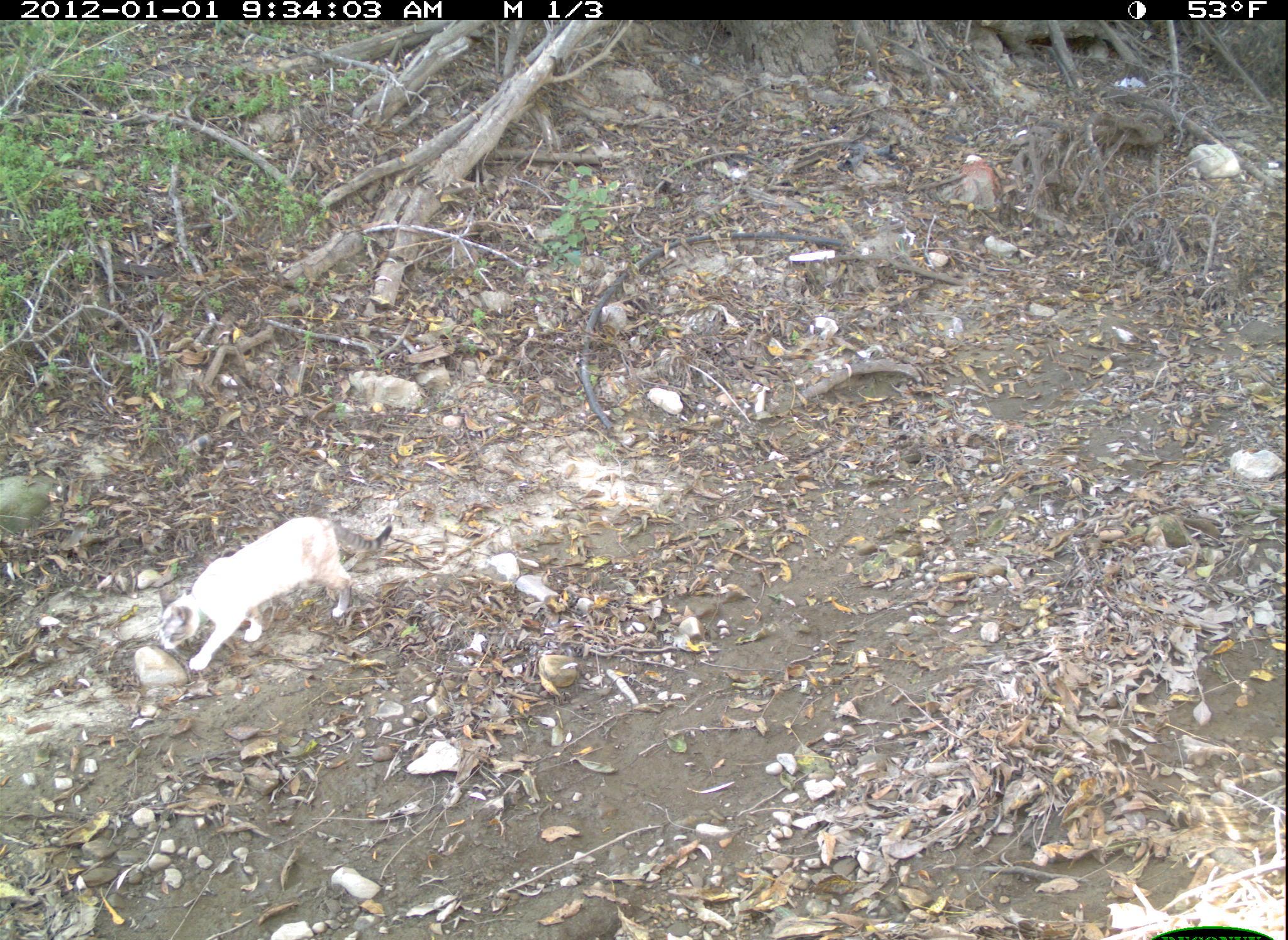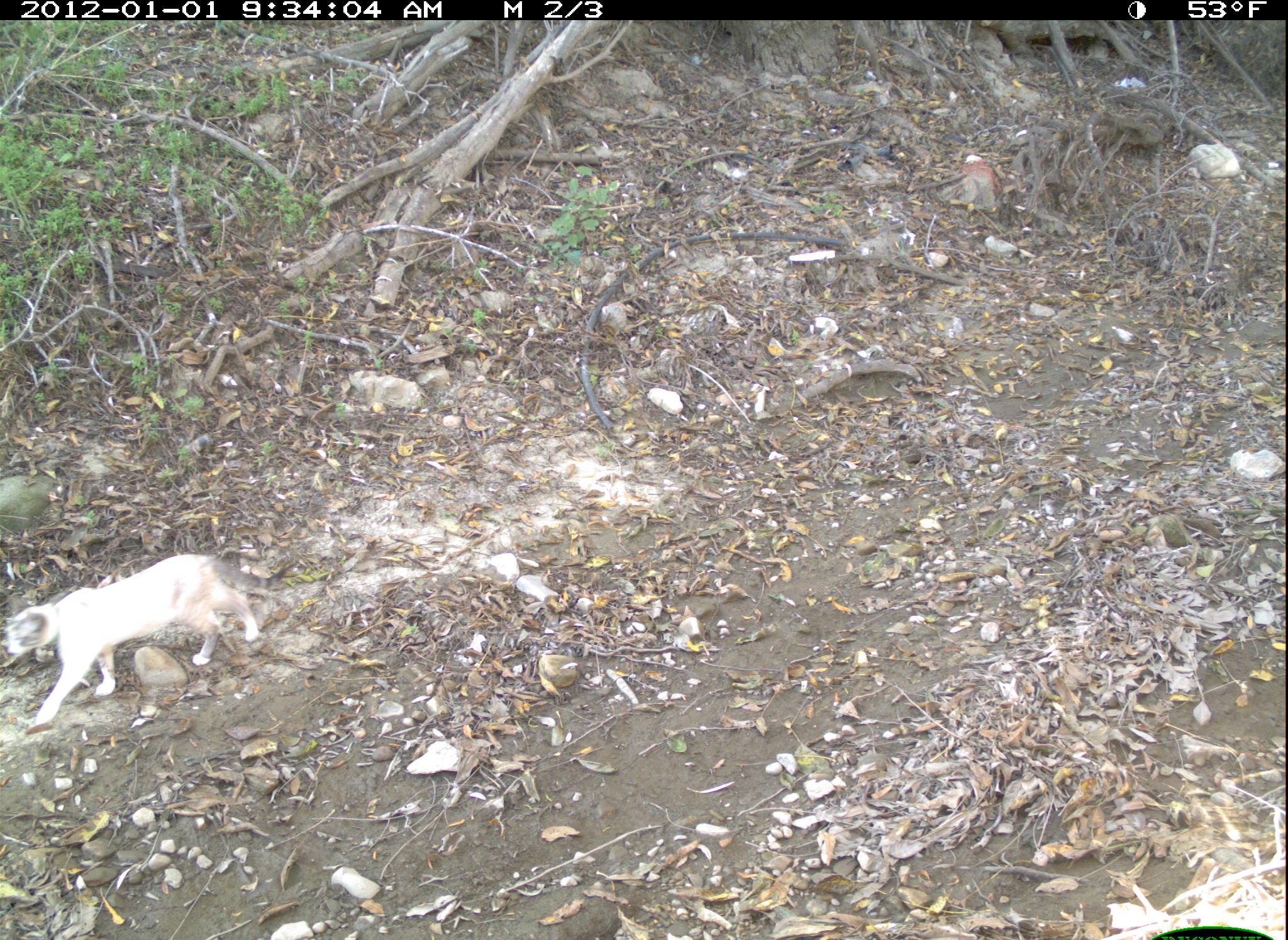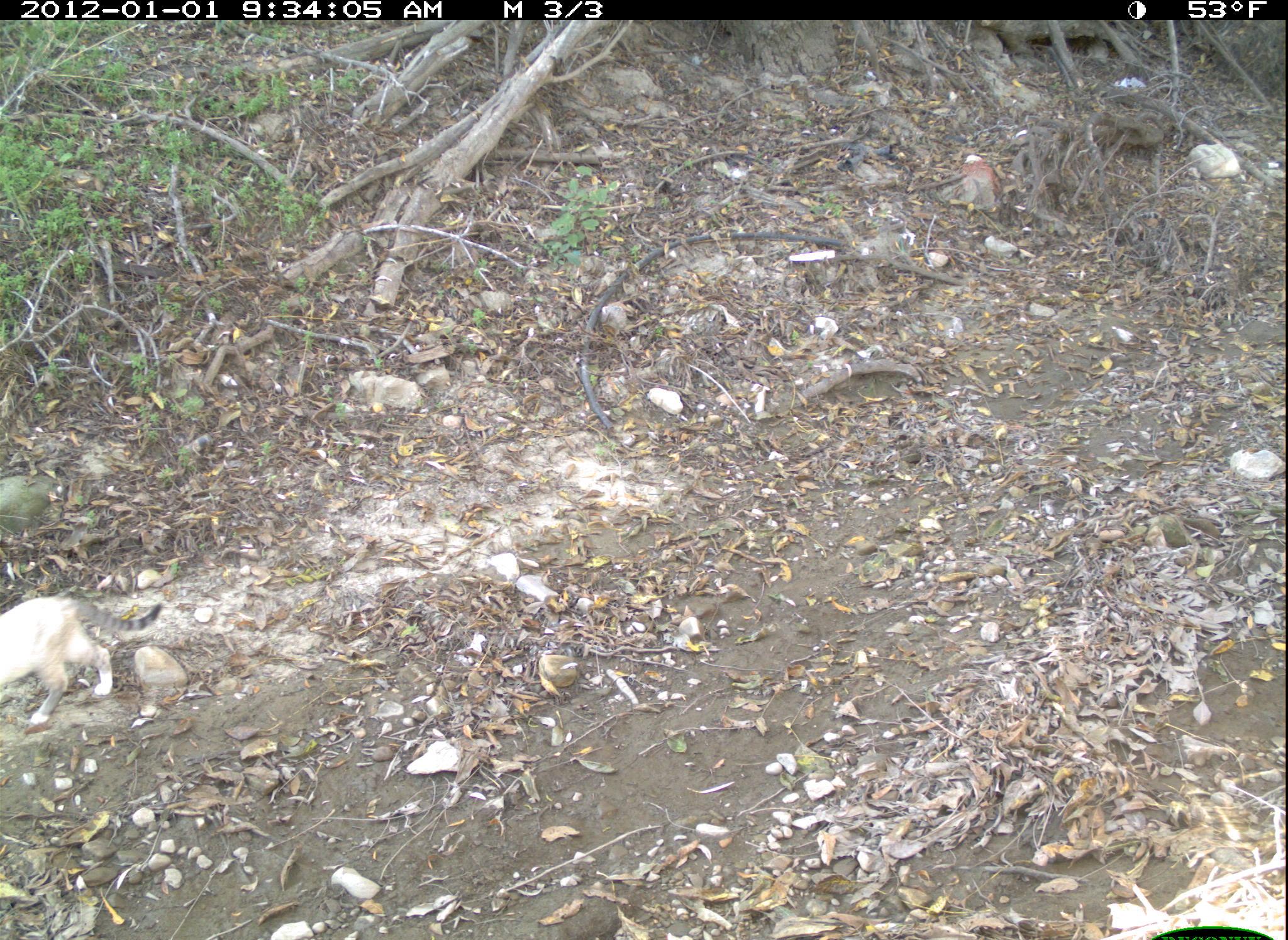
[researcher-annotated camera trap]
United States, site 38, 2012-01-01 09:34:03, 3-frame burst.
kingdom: Animalia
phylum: Chordata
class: Mammalia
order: Carnivora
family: Felidae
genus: Felis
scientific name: Felis catus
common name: cat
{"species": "cat (Felis catus)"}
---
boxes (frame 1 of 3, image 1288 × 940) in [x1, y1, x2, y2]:
cat: [151, 509, 398, 678]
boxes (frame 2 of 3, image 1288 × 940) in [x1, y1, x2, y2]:
cat: [2, 543, 298, 731]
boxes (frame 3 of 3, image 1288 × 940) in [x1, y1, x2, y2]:
cat: [0, 588, 169, 730]